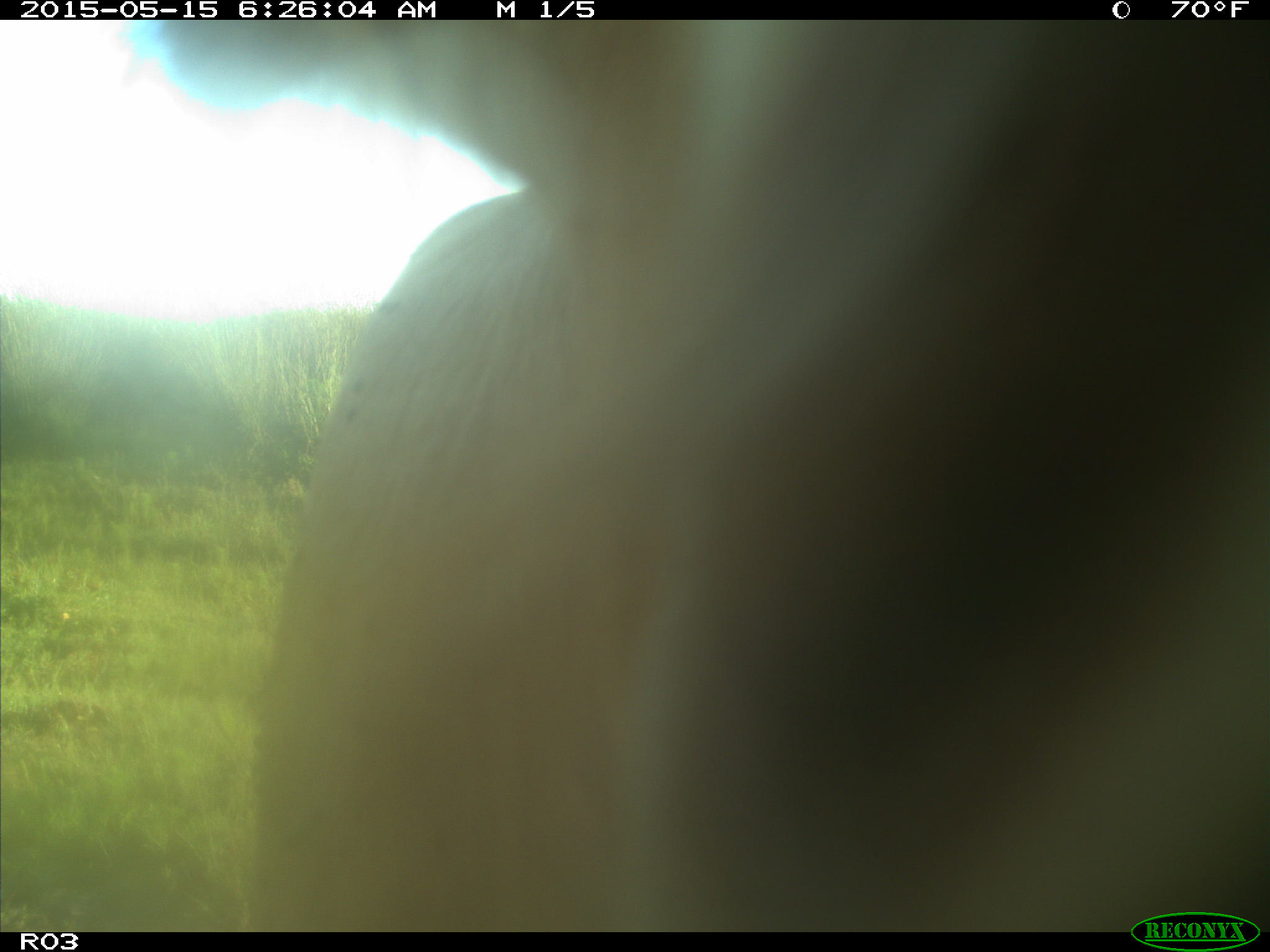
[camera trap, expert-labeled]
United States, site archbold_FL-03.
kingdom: Animalia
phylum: Chordata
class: Mammalia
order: Artiodactyla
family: Bovidae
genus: Bos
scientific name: Bos taurus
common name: domestic cow